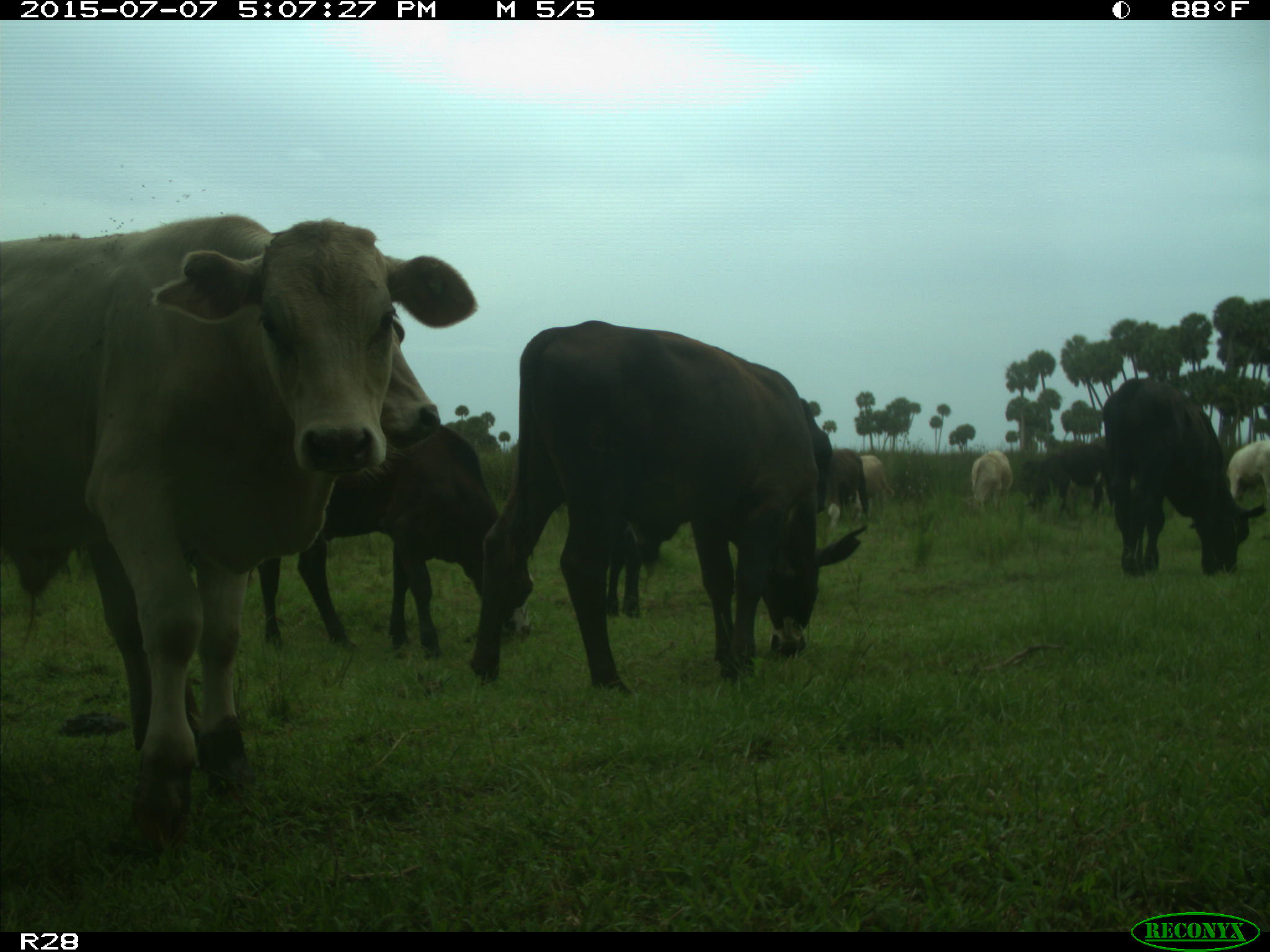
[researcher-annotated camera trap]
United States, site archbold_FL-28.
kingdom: Animalia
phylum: Chordata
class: Mammalia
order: Artiodactyla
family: Bovidae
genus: Bos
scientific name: Bos taurus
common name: domestic cow